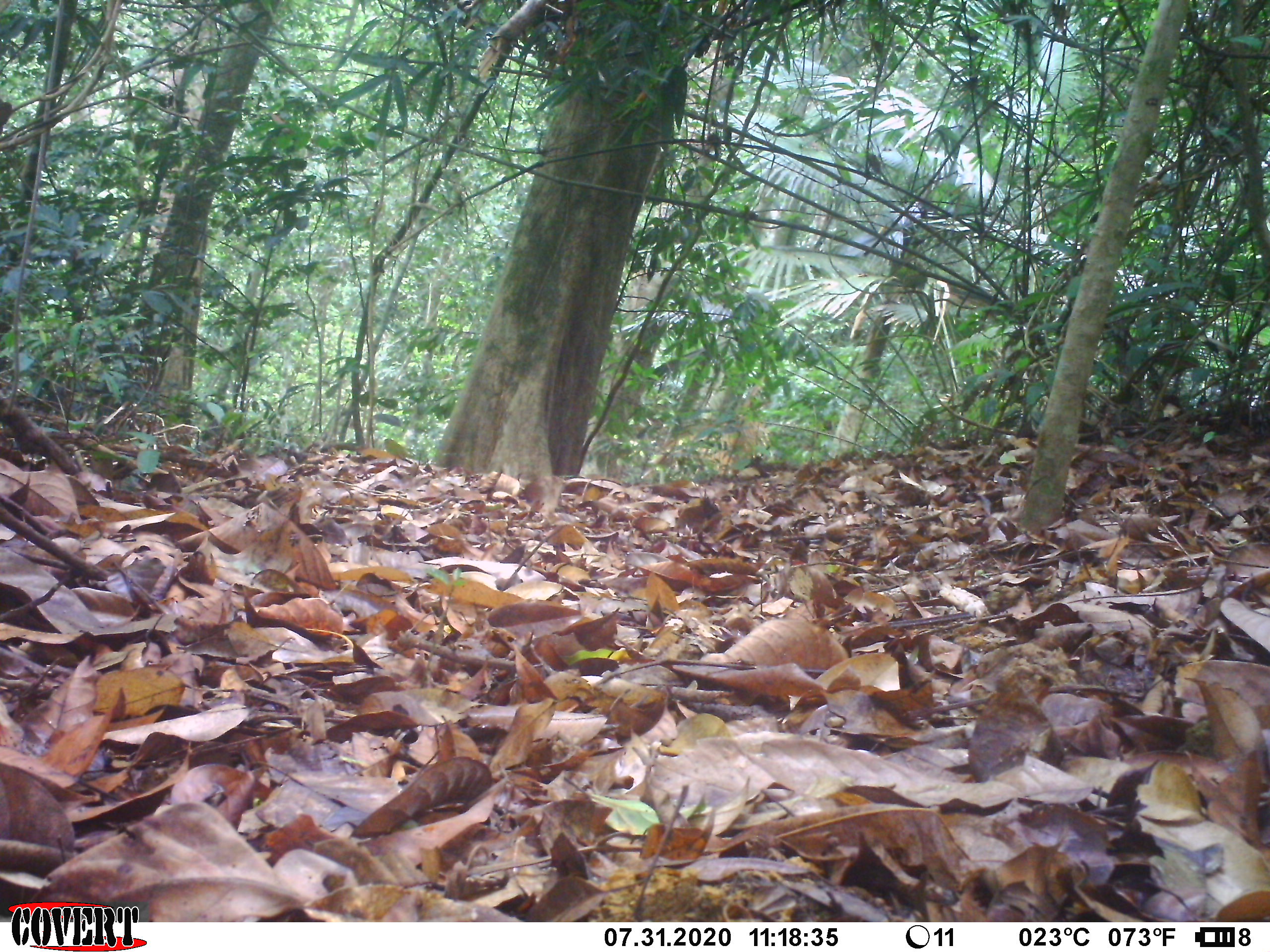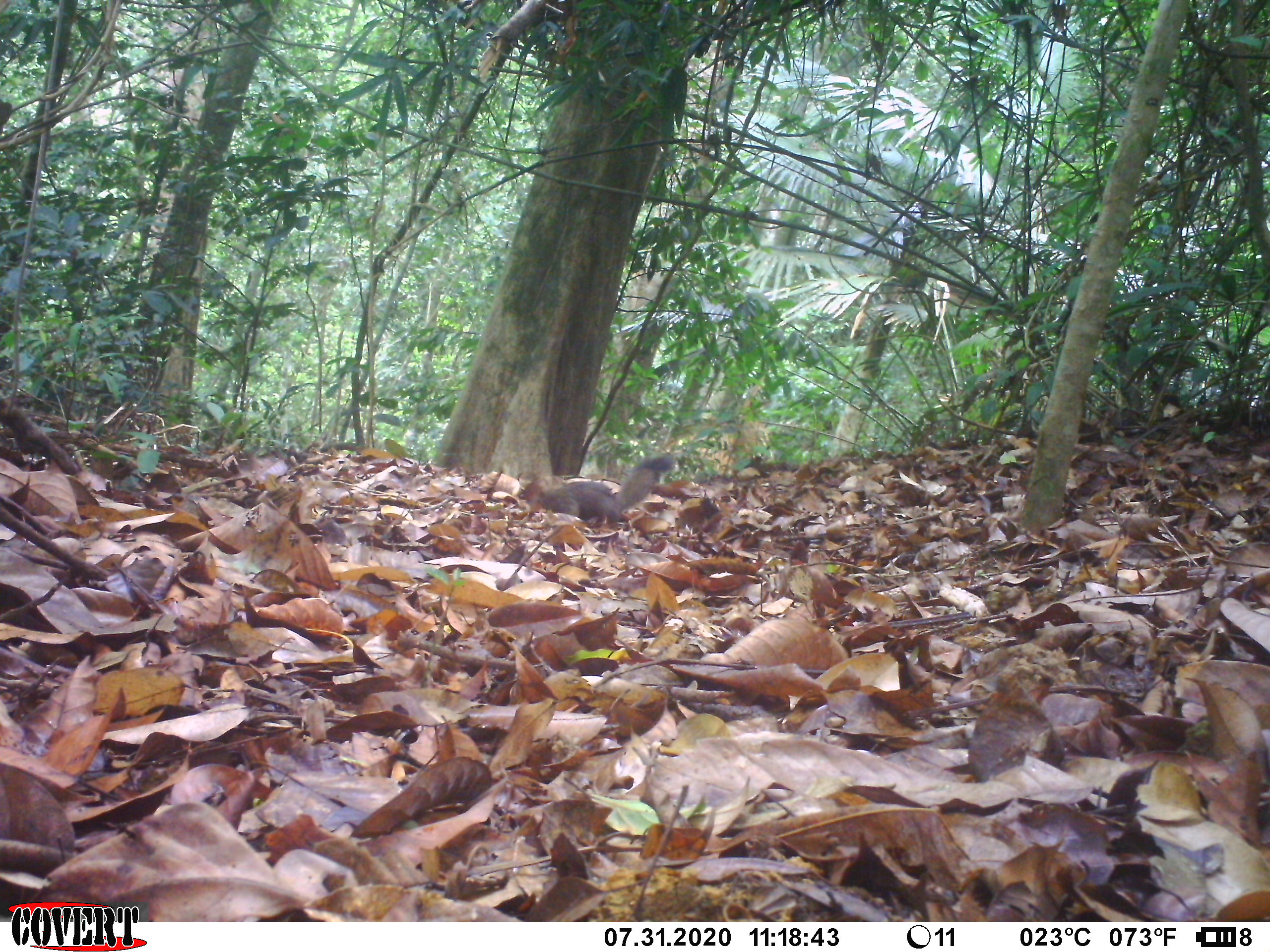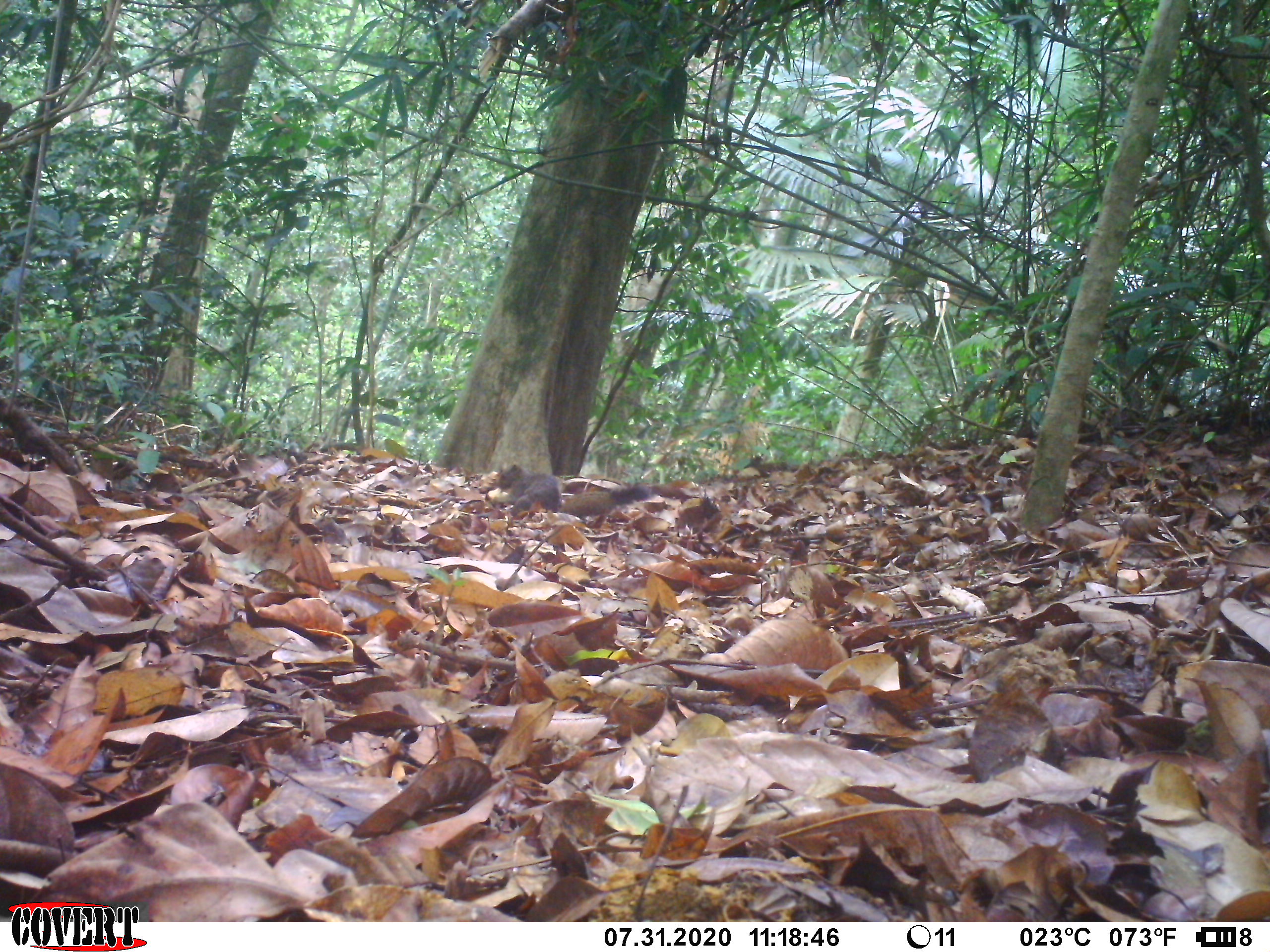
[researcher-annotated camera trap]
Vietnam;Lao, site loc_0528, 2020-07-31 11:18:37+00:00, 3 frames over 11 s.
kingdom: Animalia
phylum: Chordata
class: Mammalia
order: Rodentia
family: Sciuridae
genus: Callosciurus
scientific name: Callosciurus erythraeus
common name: pallas's squirrel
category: pallass squirrel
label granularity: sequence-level